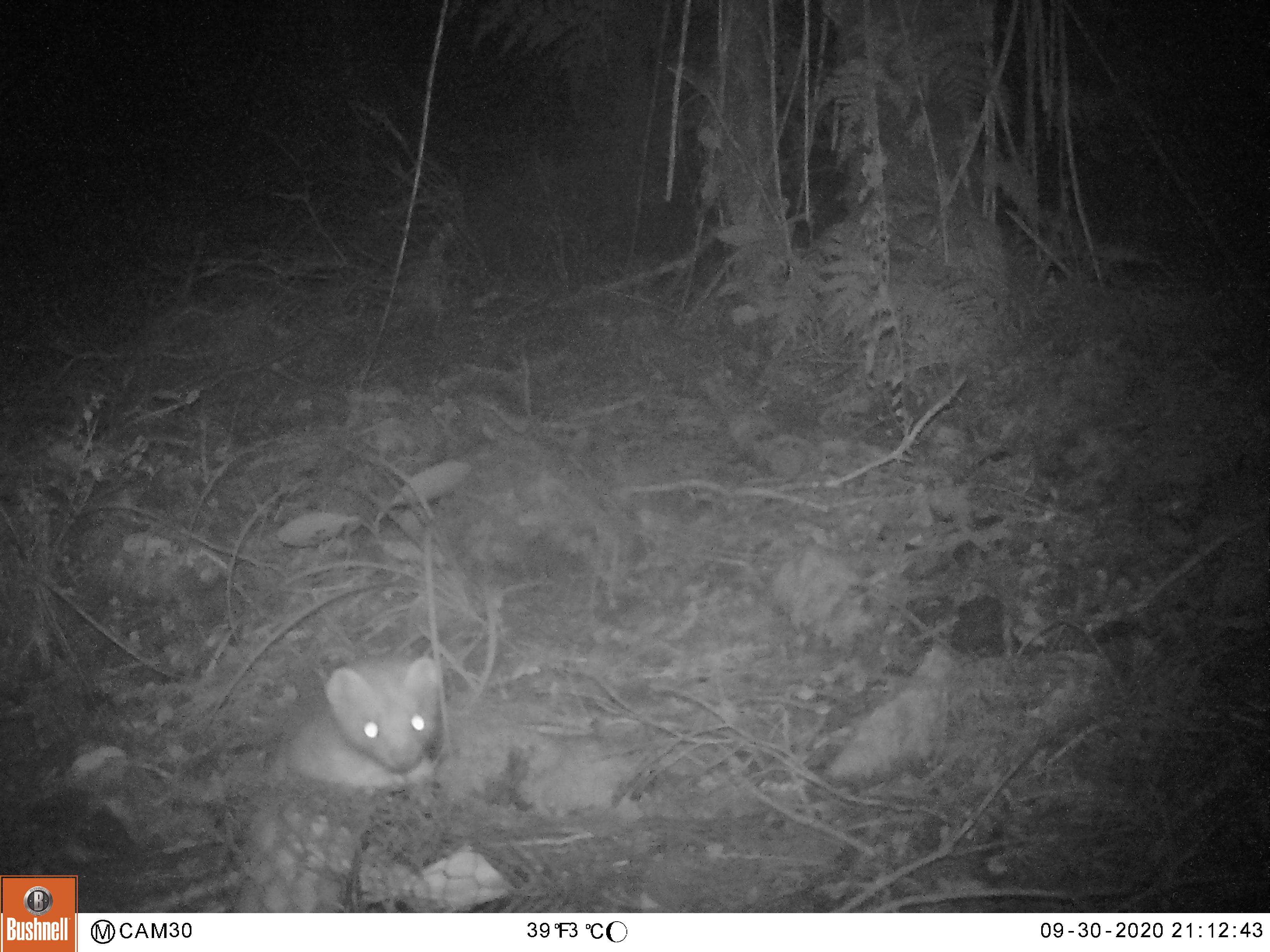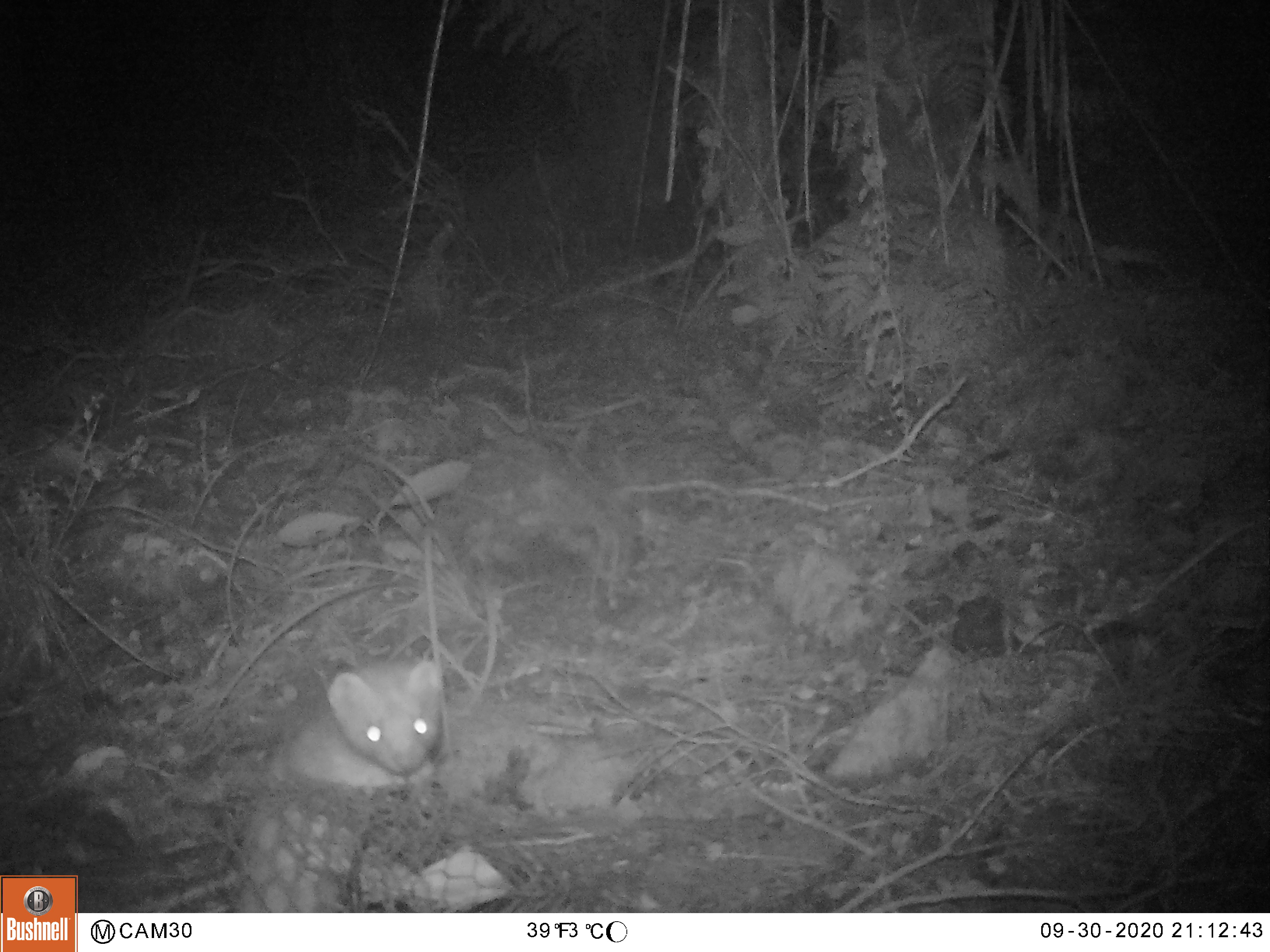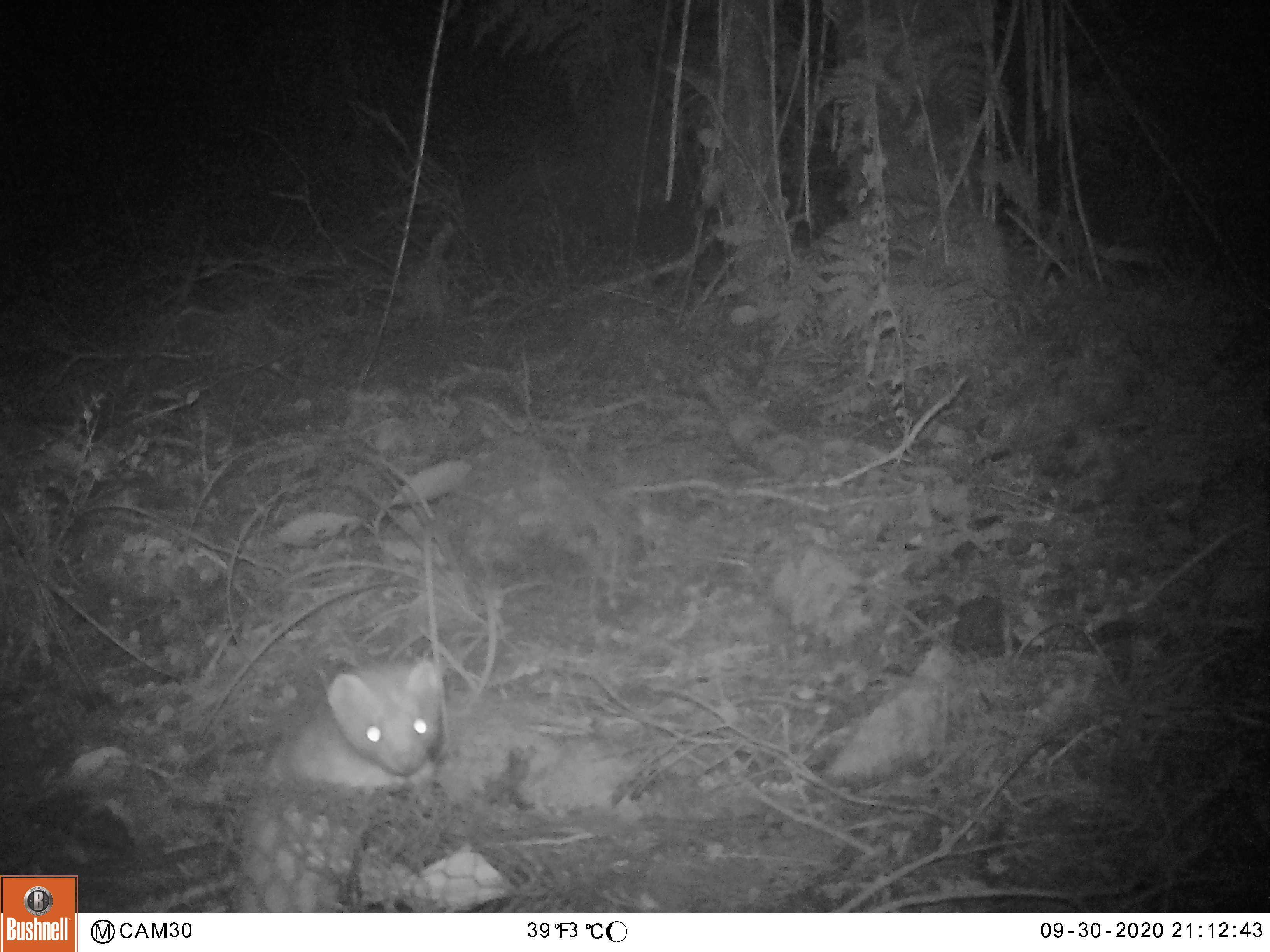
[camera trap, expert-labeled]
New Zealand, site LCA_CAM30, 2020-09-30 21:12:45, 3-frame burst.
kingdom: Animalia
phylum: Chordata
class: Mammalia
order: Carnivora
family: Mustelidae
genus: Mustela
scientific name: Mustela erminea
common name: stoat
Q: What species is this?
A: Stoat (Mustela erminea).